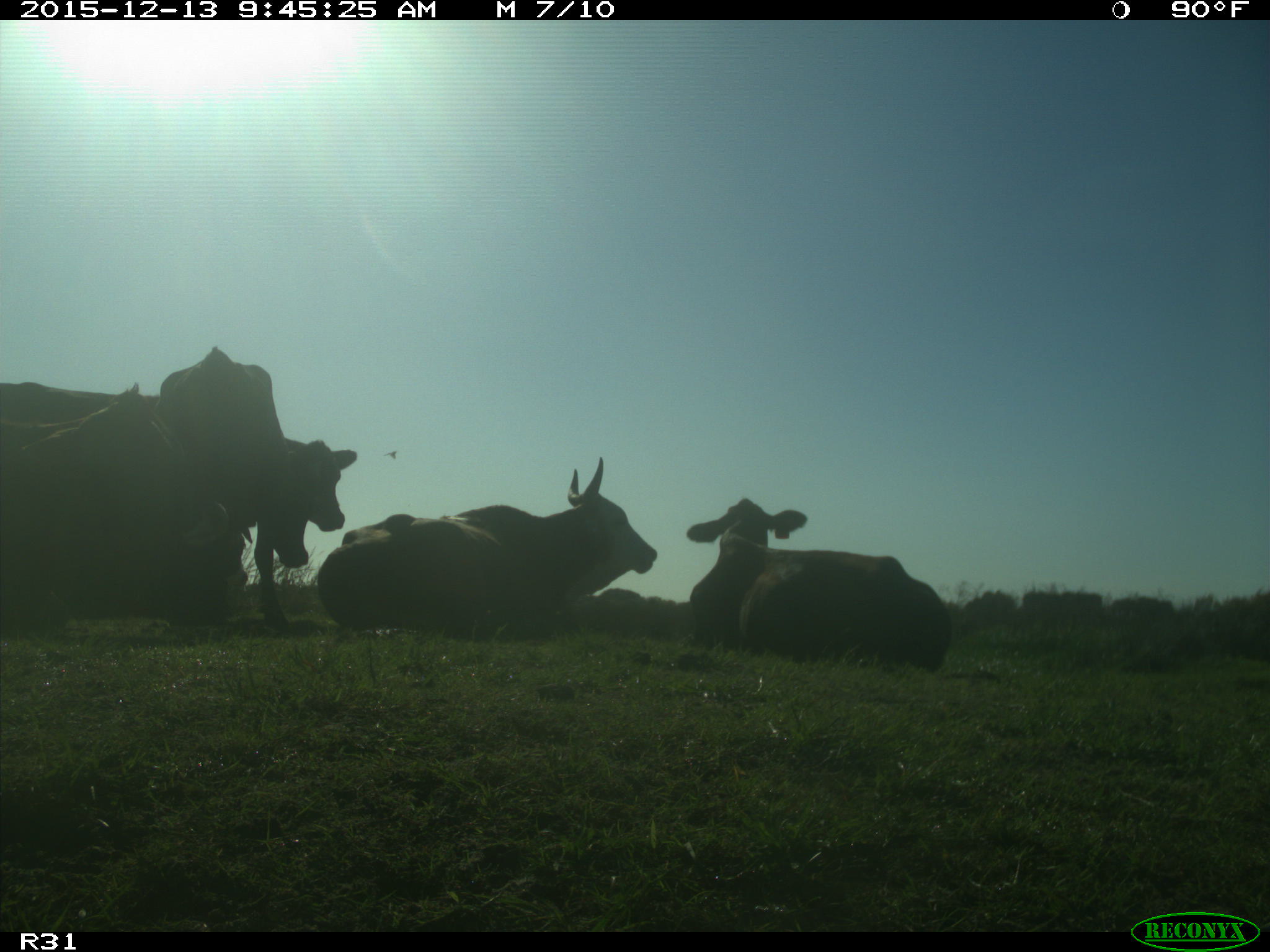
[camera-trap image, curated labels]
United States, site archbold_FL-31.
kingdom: Animalia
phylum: Chordata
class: Mammalia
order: Artiodactyla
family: Bovidae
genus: Bos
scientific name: Bos taurus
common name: domestic cow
Bos taurus (domestic cow).